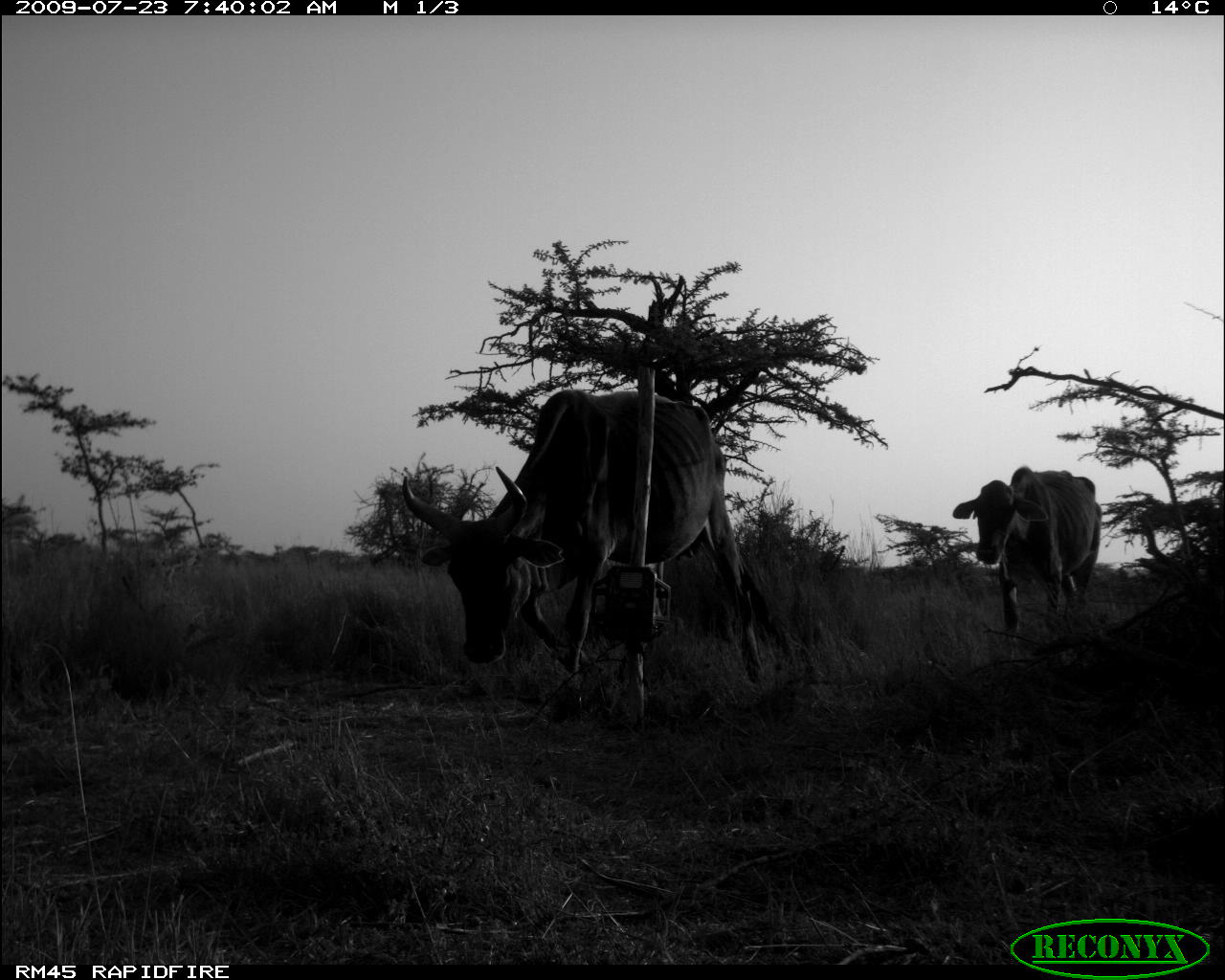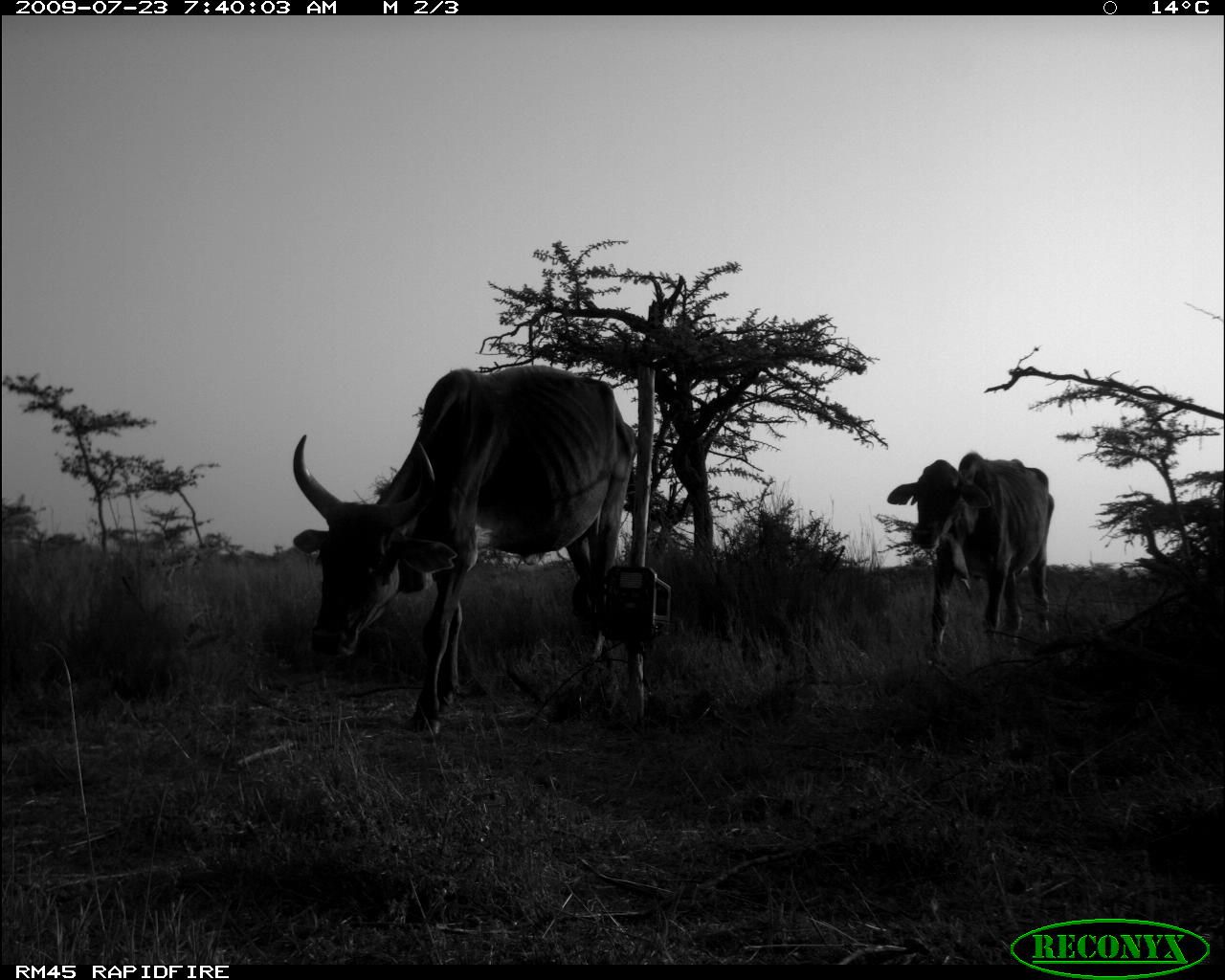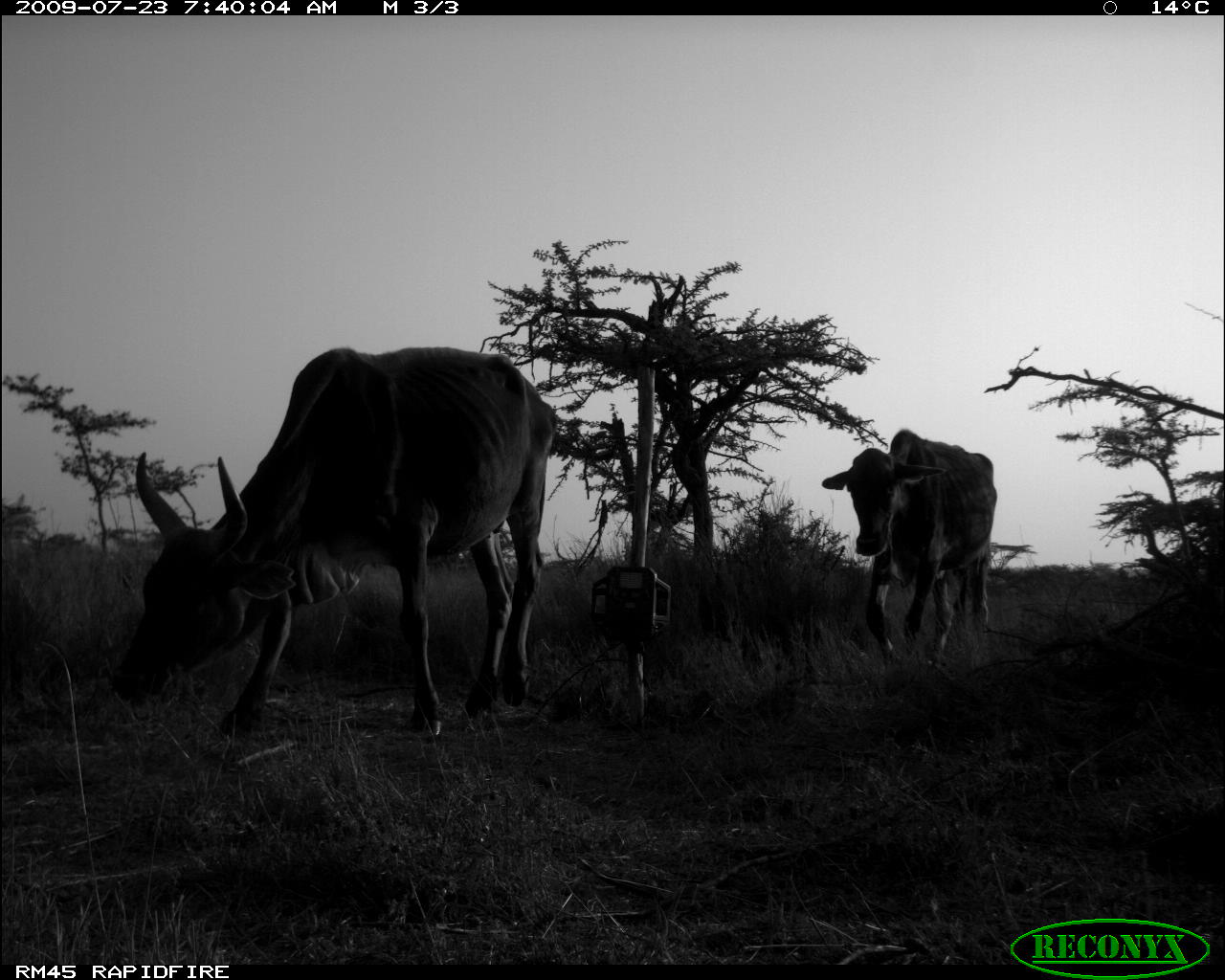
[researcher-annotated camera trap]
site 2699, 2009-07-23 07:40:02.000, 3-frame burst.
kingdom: Animalia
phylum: Chordata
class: Mammalia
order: Artiodactyla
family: Bovidae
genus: Bos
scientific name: Bos taurus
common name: domestic cattle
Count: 2.